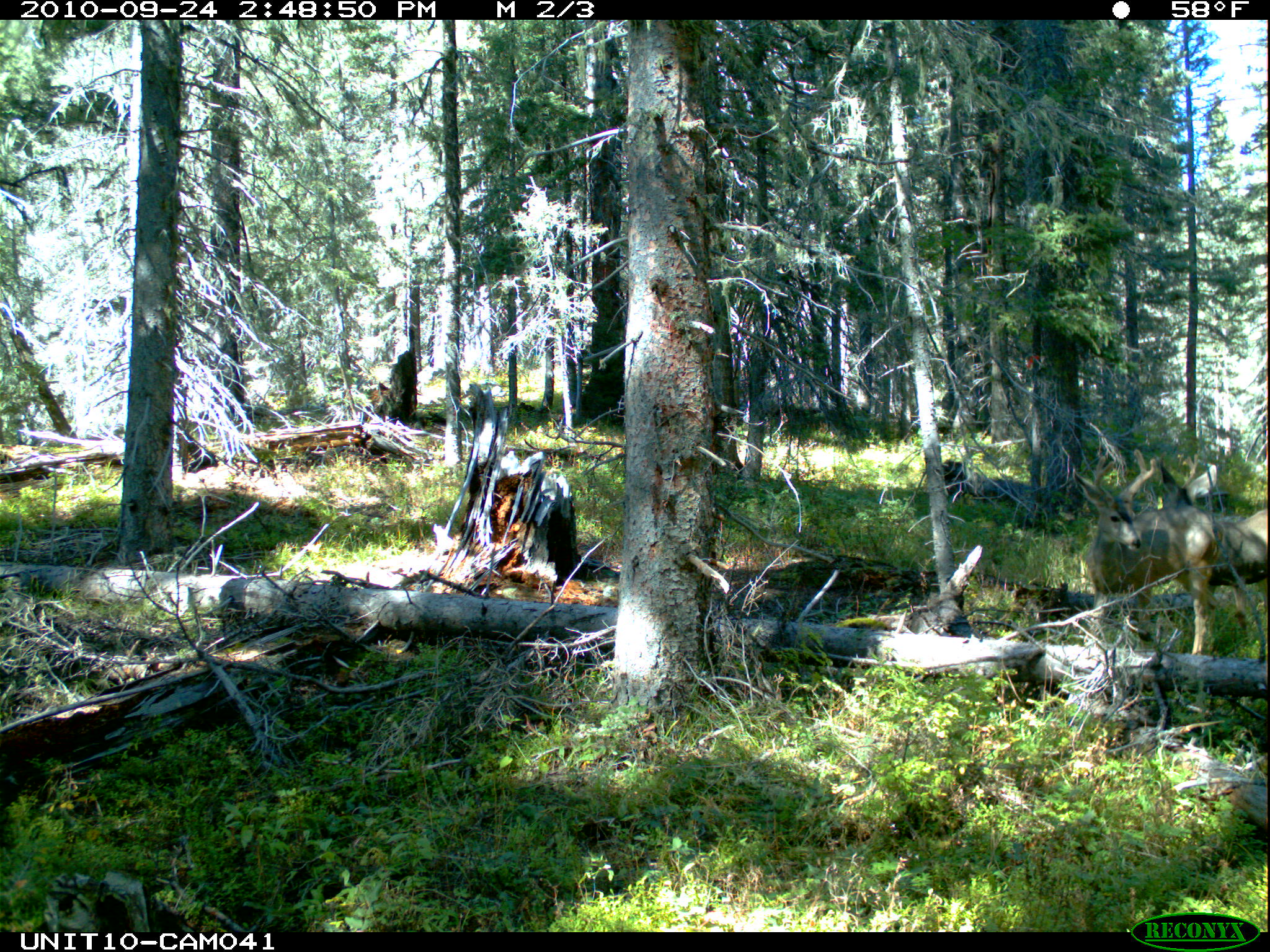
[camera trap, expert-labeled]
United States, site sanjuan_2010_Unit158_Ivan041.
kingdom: Animalia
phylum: Chordata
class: Mammalia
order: Artiodactyla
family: Cervidae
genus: Odocoileus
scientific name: Odocoileus hemionus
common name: mule deer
Odocoileus hemionus (mule deer).